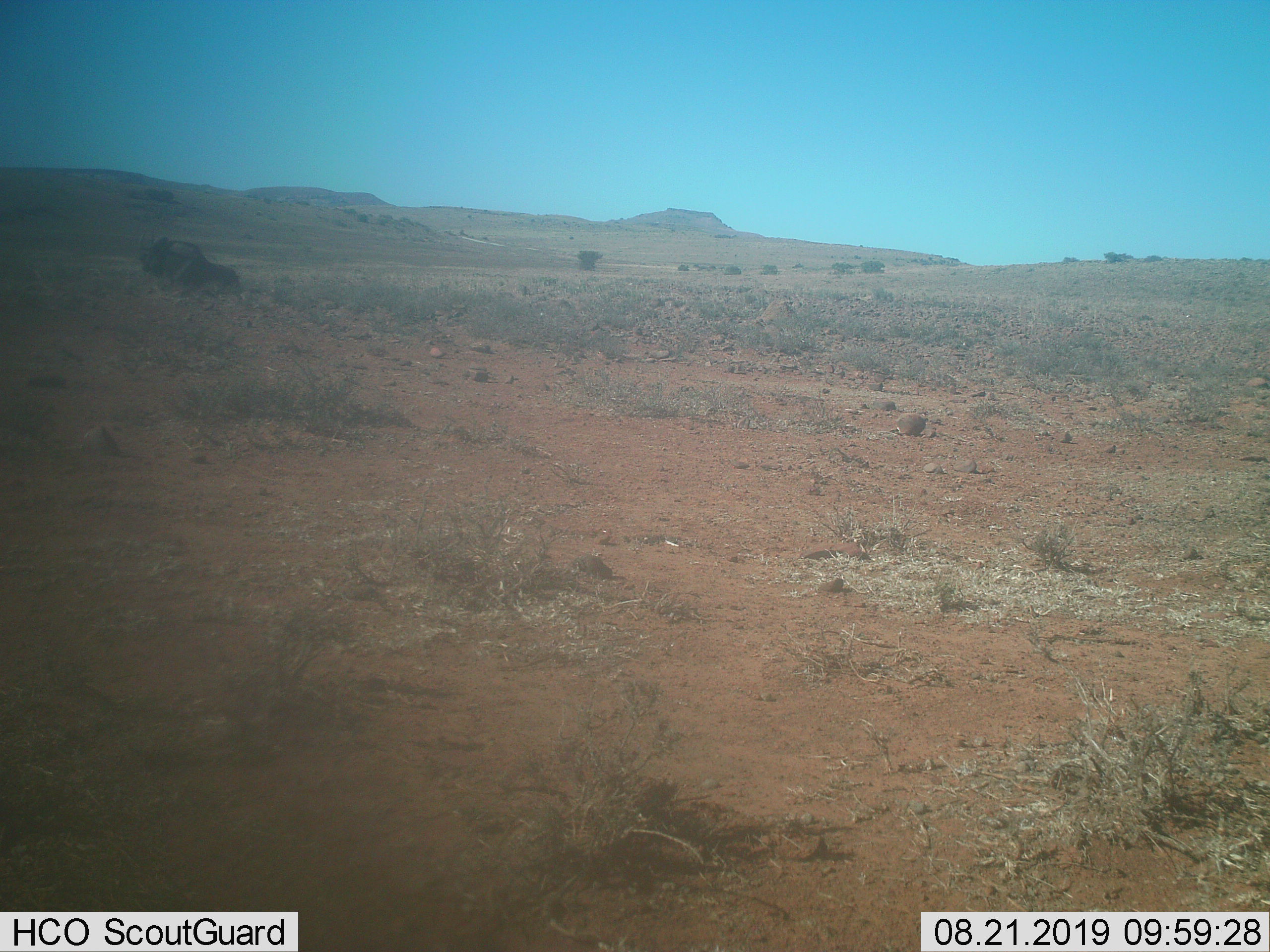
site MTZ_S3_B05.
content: unidentified animal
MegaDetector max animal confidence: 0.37